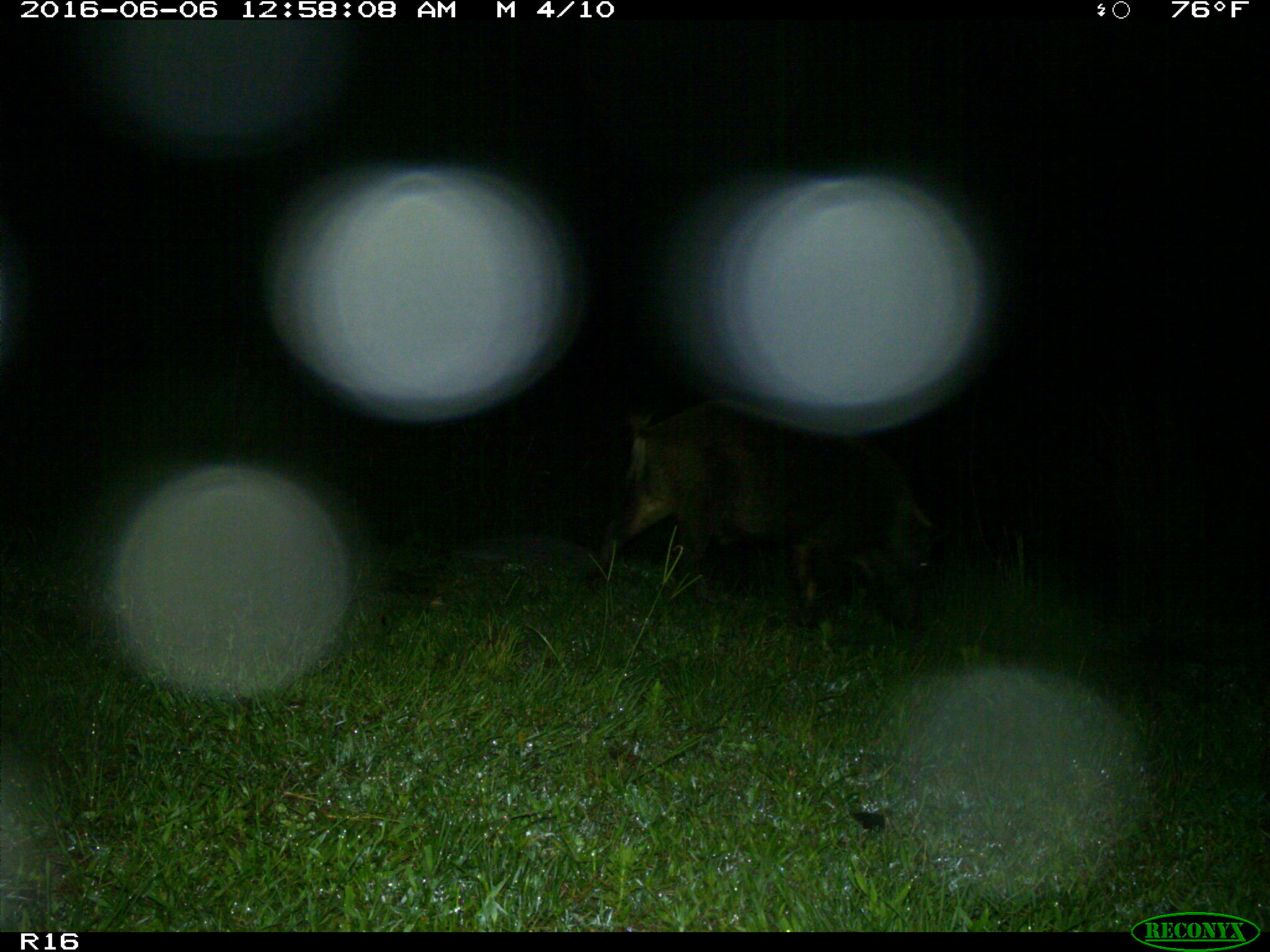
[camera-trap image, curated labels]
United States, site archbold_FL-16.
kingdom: Animalia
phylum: Chordata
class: Mammalia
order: Artiodactyla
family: Suidae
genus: Sus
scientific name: Sus scrofa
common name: wild boar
Sus scrofa (wild boar).